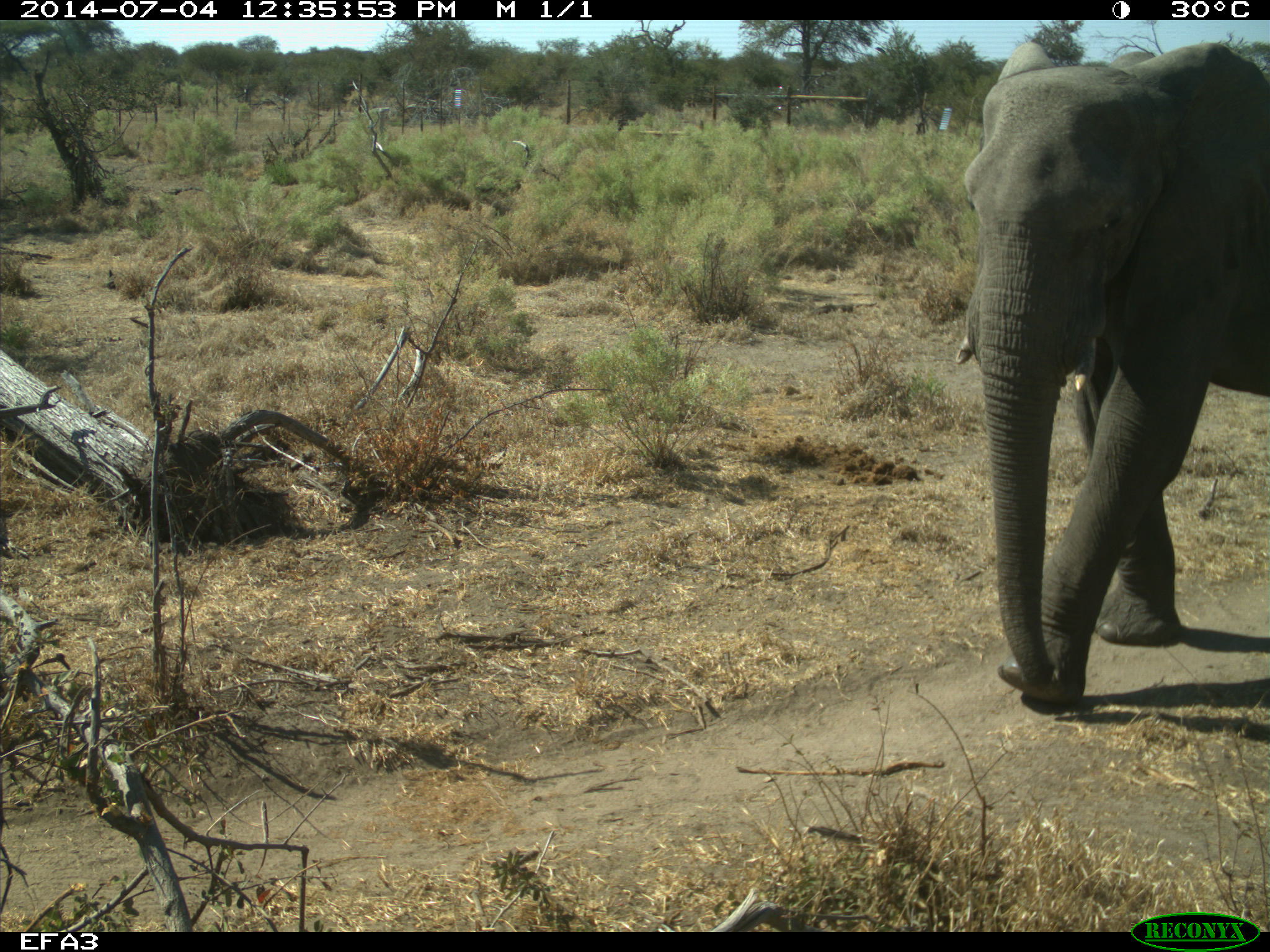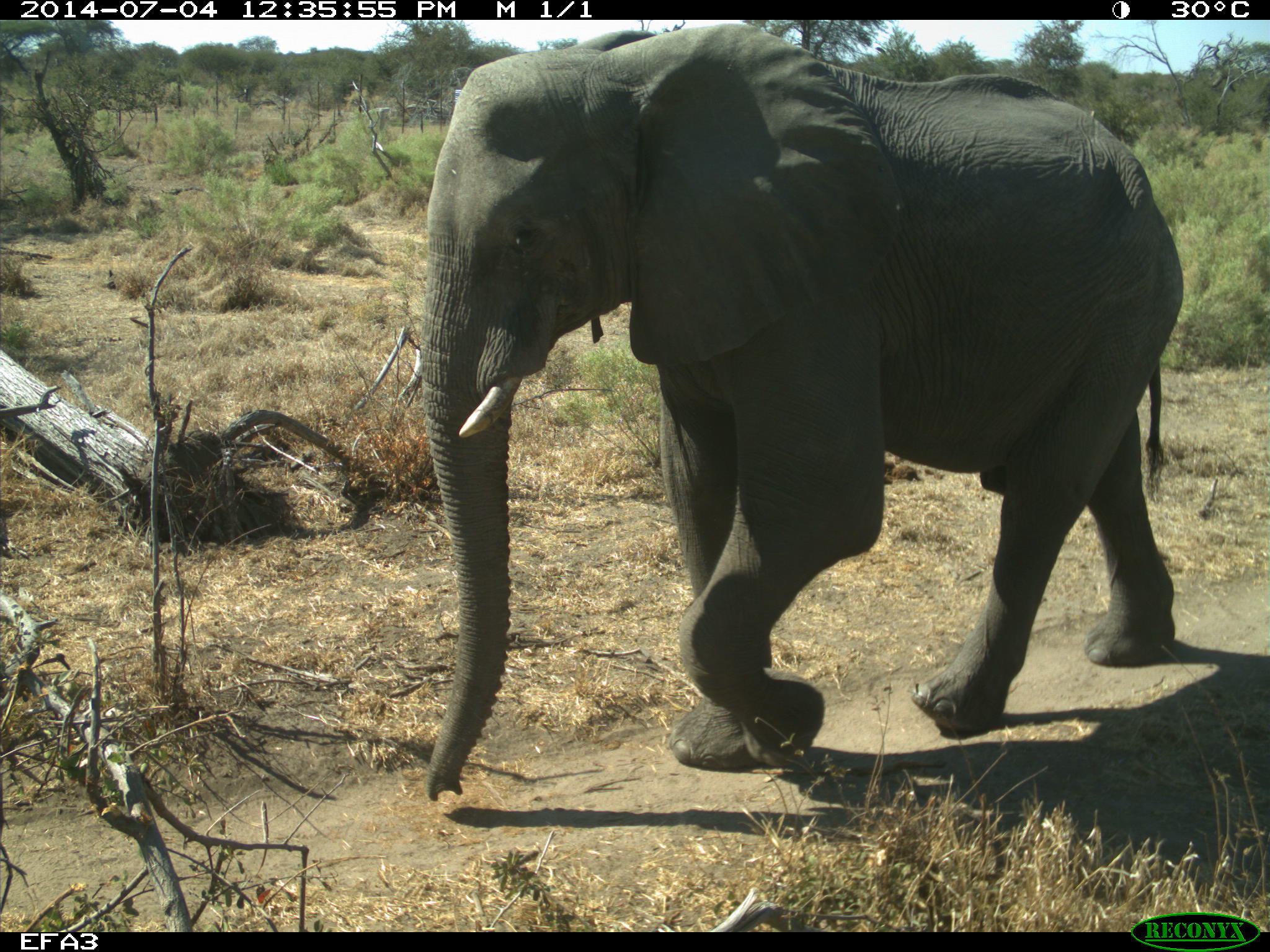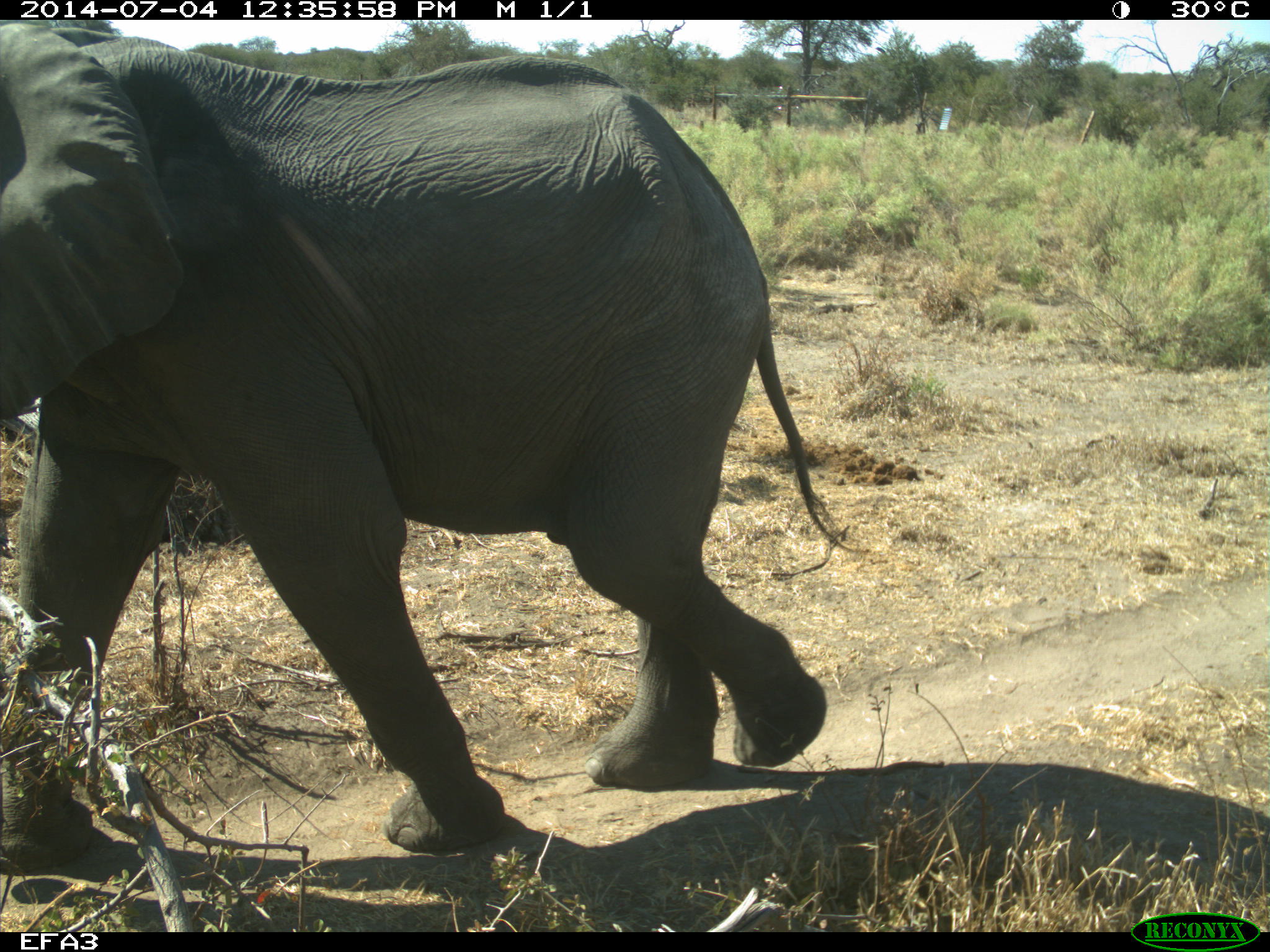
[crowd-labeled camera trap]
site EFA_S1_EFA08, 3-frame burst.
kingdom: Animalia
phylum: Chordata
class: Mammalia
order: Proboscidea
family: Elephantidae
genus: Loxodonta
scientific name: Loxodonta africana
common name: african bush elephant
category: elephant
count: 1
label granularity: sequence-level